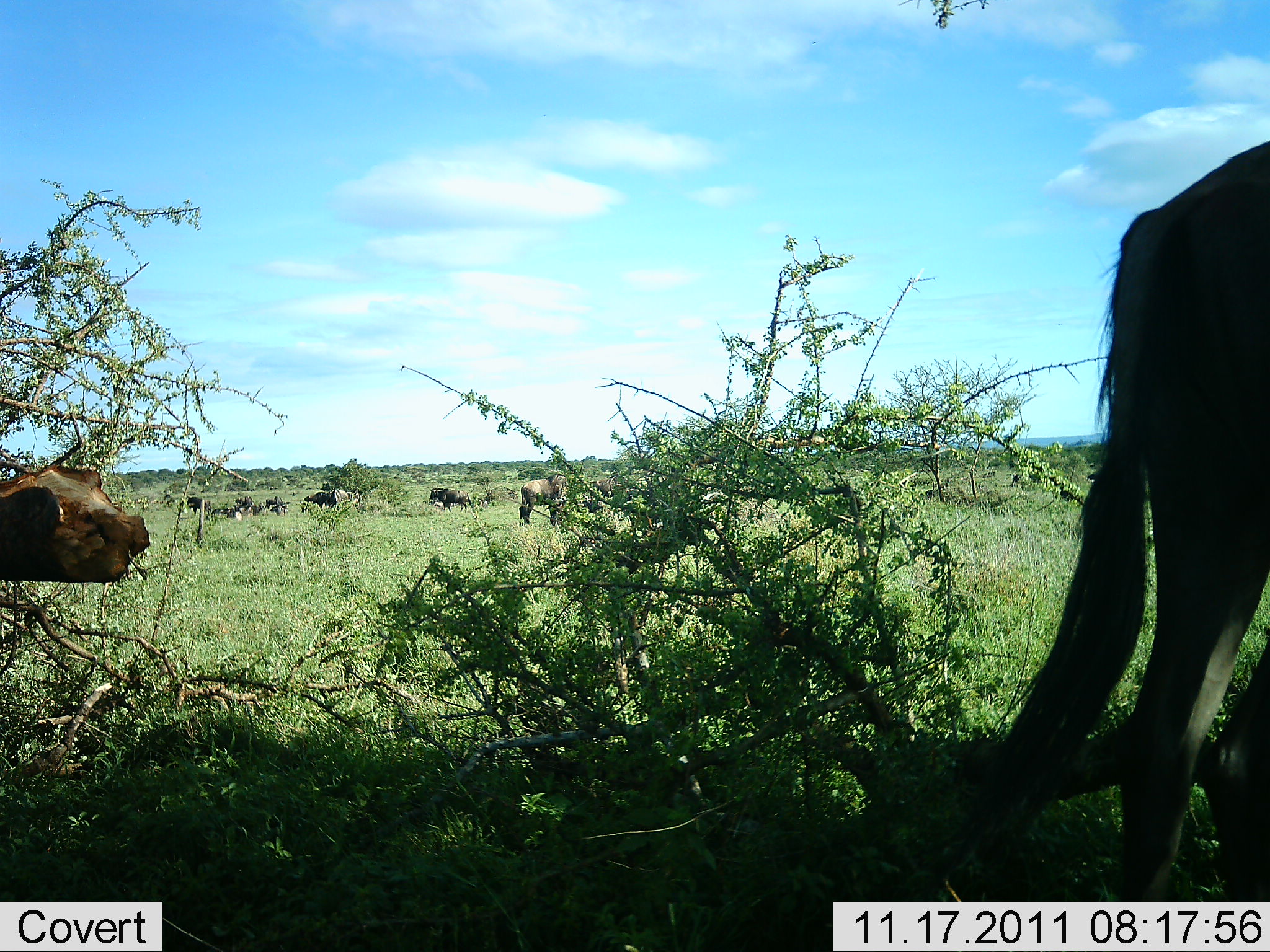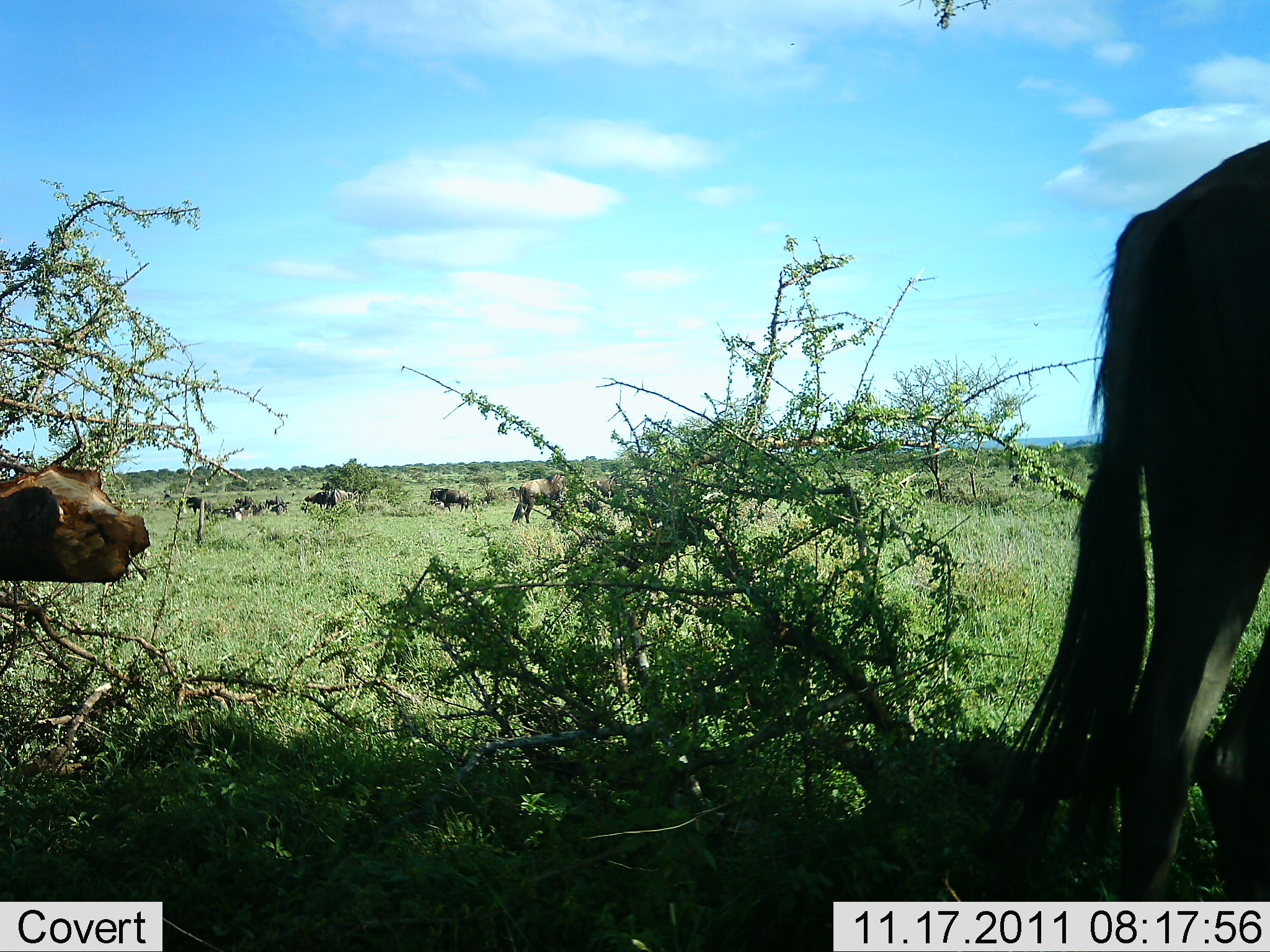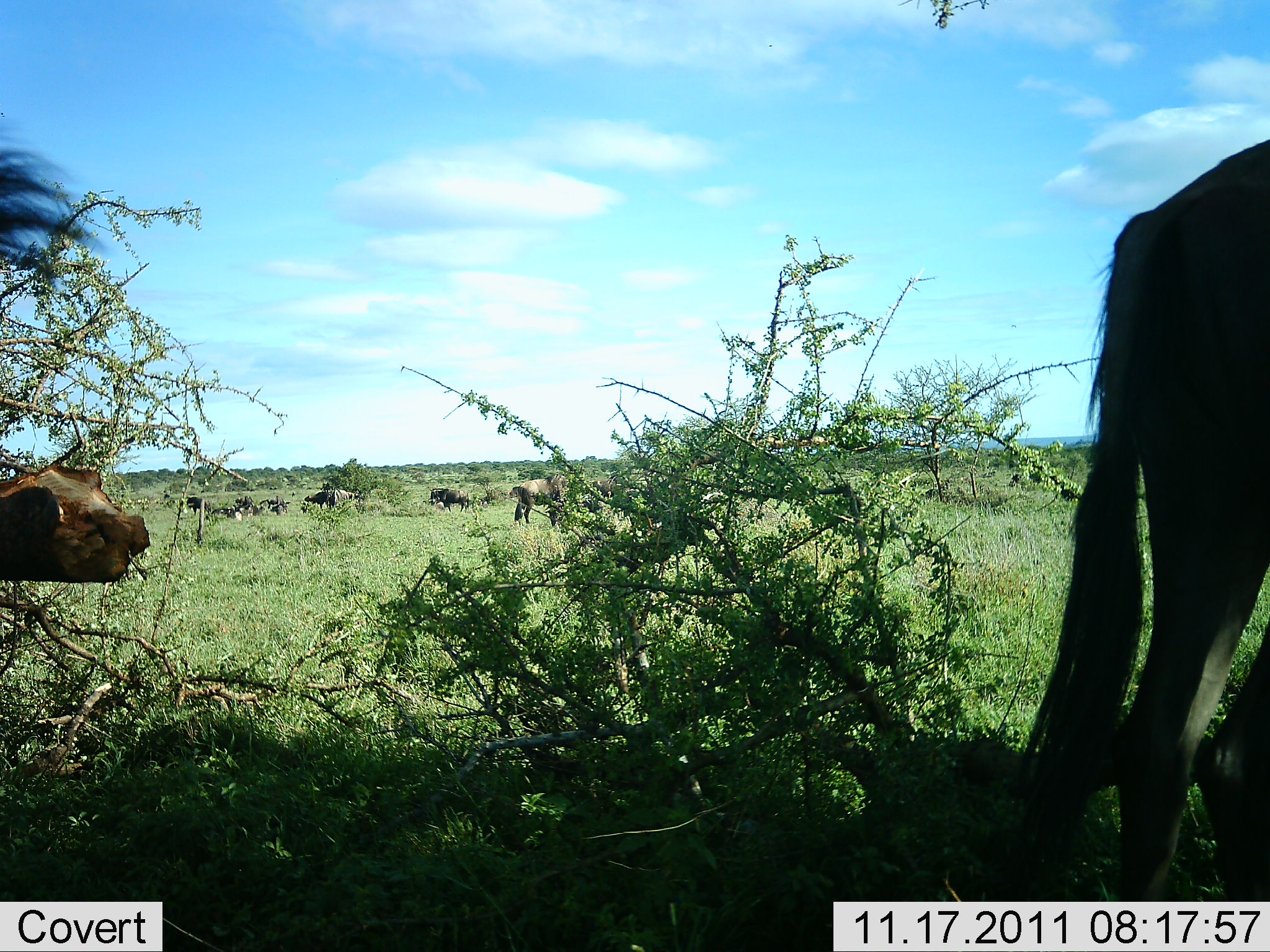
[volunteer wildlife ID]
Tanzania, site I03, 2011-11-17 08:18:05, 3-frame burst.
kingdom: Animalia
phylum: Chordata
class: Mammalia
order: Artiodactyla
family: Bovidae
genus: Connochaetes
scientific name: Connochaetes taurinus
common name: blue wildebeest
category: wildebeest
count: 11-50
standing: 64%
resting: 36%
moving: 21%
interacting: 0%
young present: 0%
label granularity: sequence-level